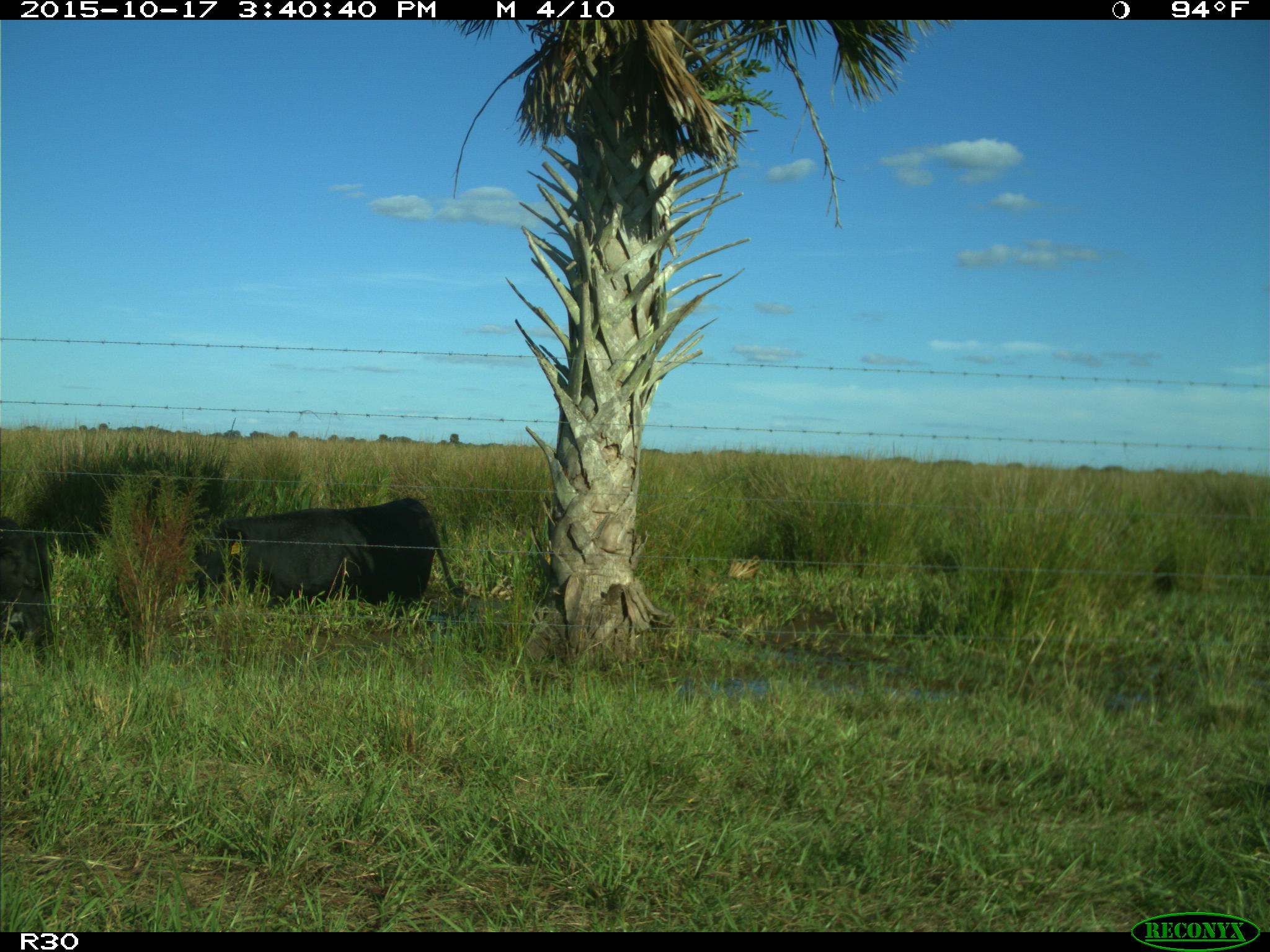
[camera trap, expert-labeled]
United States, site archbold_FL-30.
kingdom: Animalia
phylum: Chordata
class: Mammalia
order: Artiodactyla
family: Bovidae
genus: Bos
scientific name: Bos taurus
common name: domestic cow